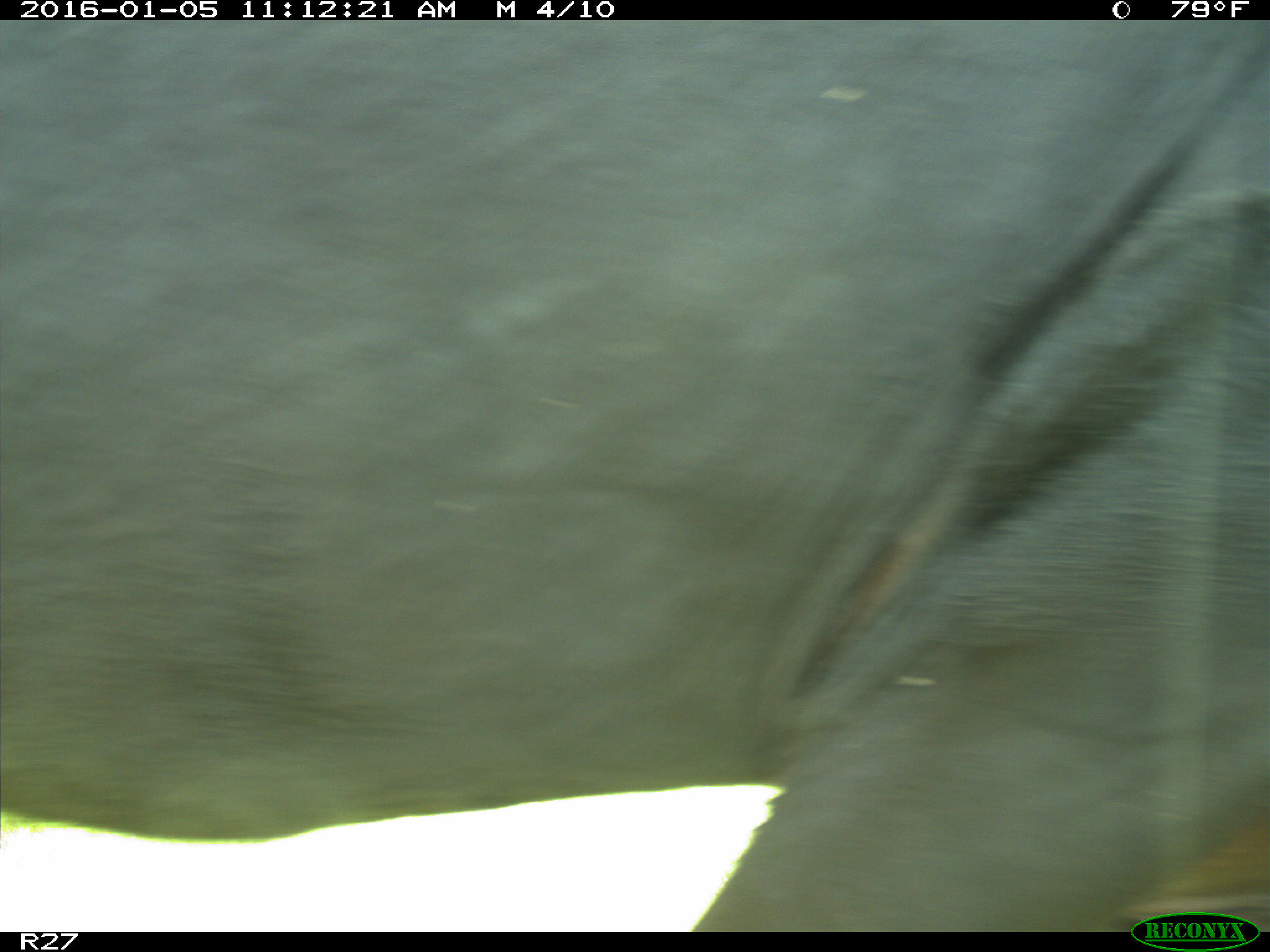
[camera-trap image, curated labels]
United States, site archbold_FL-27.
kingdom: Animalia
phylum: Chordata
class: Mammalia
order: Artiodactyla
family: Bovidae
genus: Bos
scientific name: Bos taurus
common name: domestic cow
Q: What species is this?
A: Bos taurus (domestic cow).